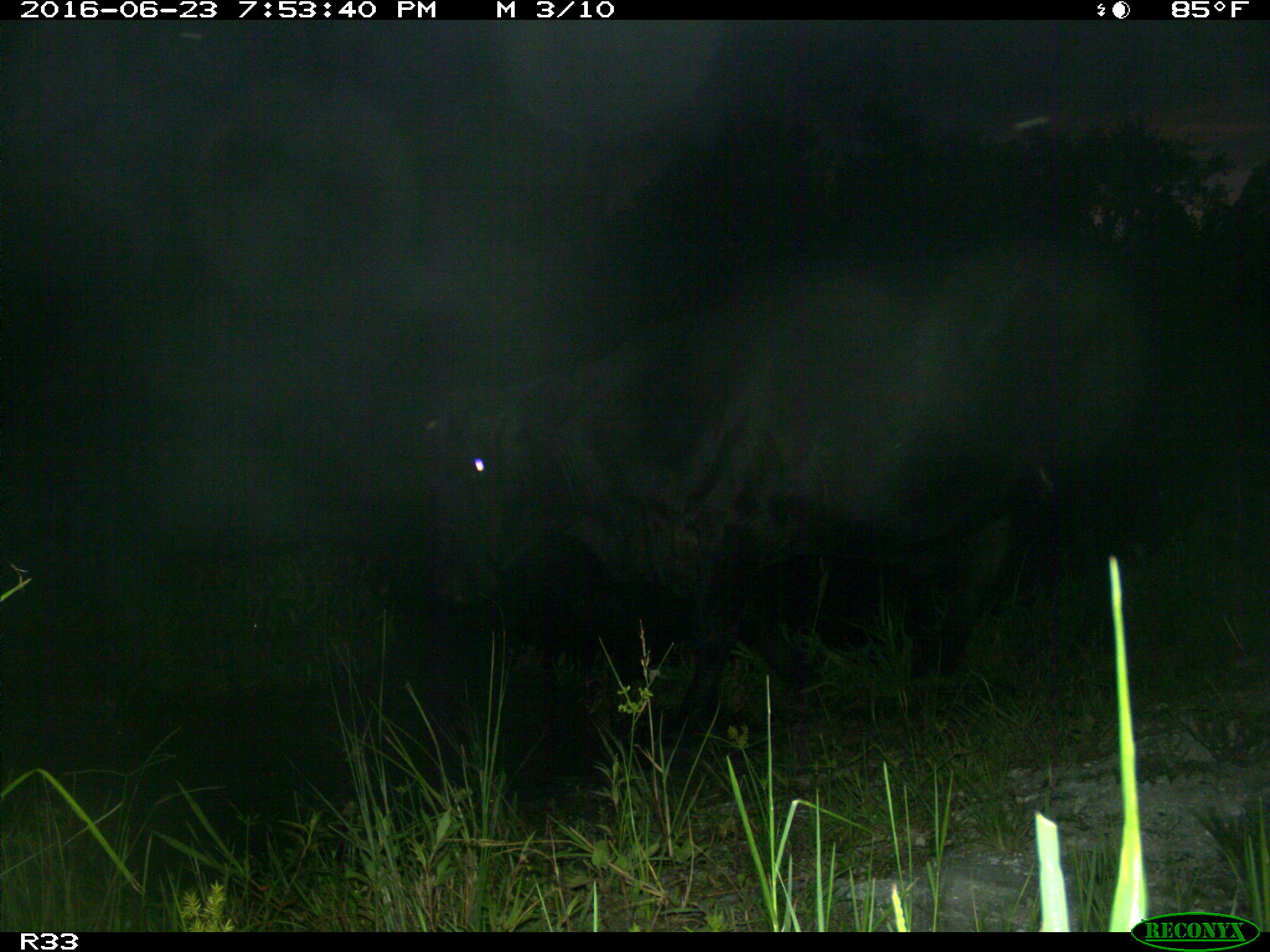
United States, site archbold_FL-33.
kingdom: Animalia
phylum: Chordata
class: Mammalia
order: Artiodactyla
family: Bovidae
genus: Bos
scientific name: Bos taurus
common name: domestic cow